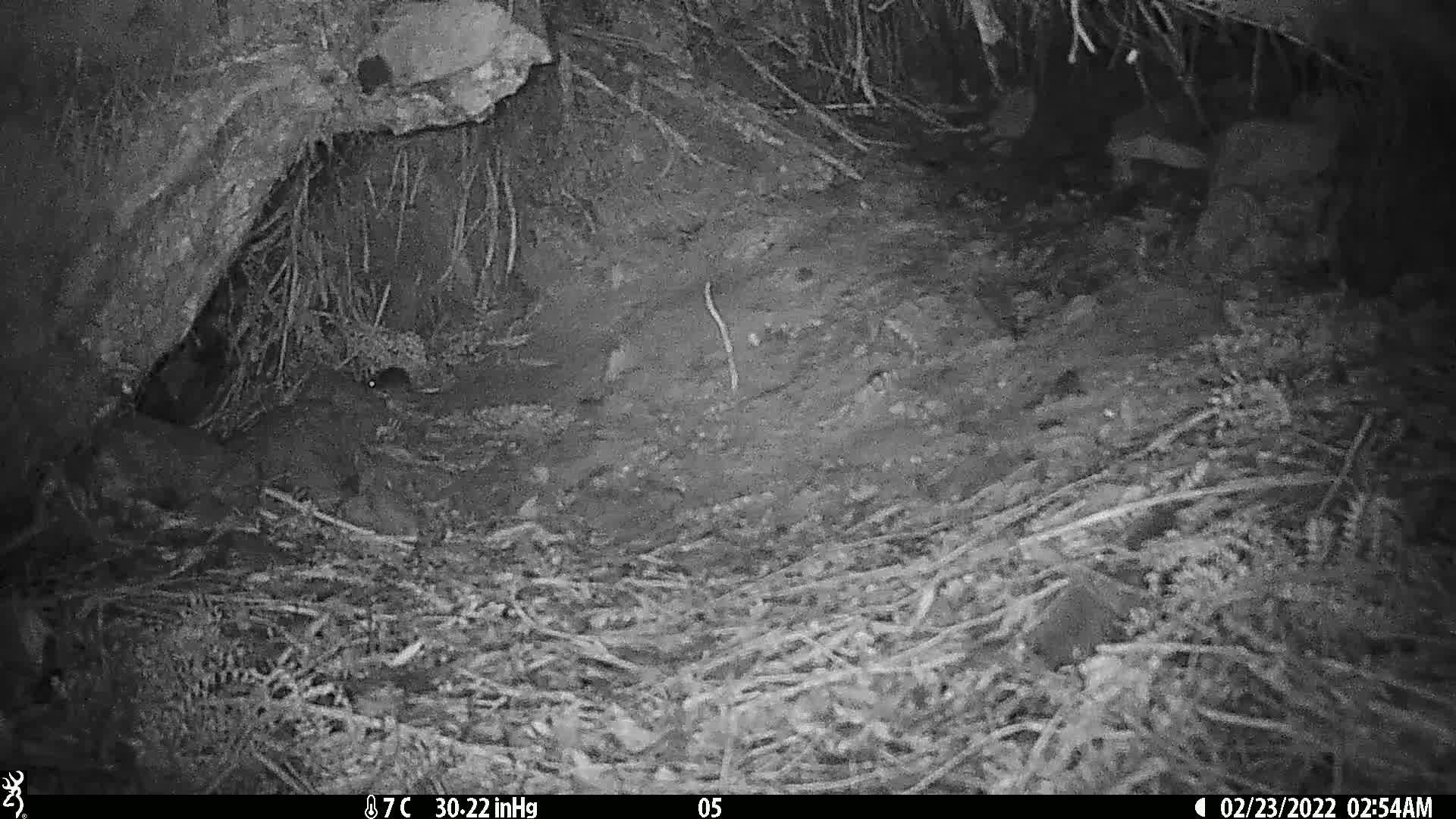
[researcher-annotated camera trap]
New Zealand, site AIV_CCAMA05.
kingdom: Animalia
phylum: Chordata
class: Mammalia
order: Rodentia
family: Muridae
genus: Mus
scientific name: Mus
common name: mouse